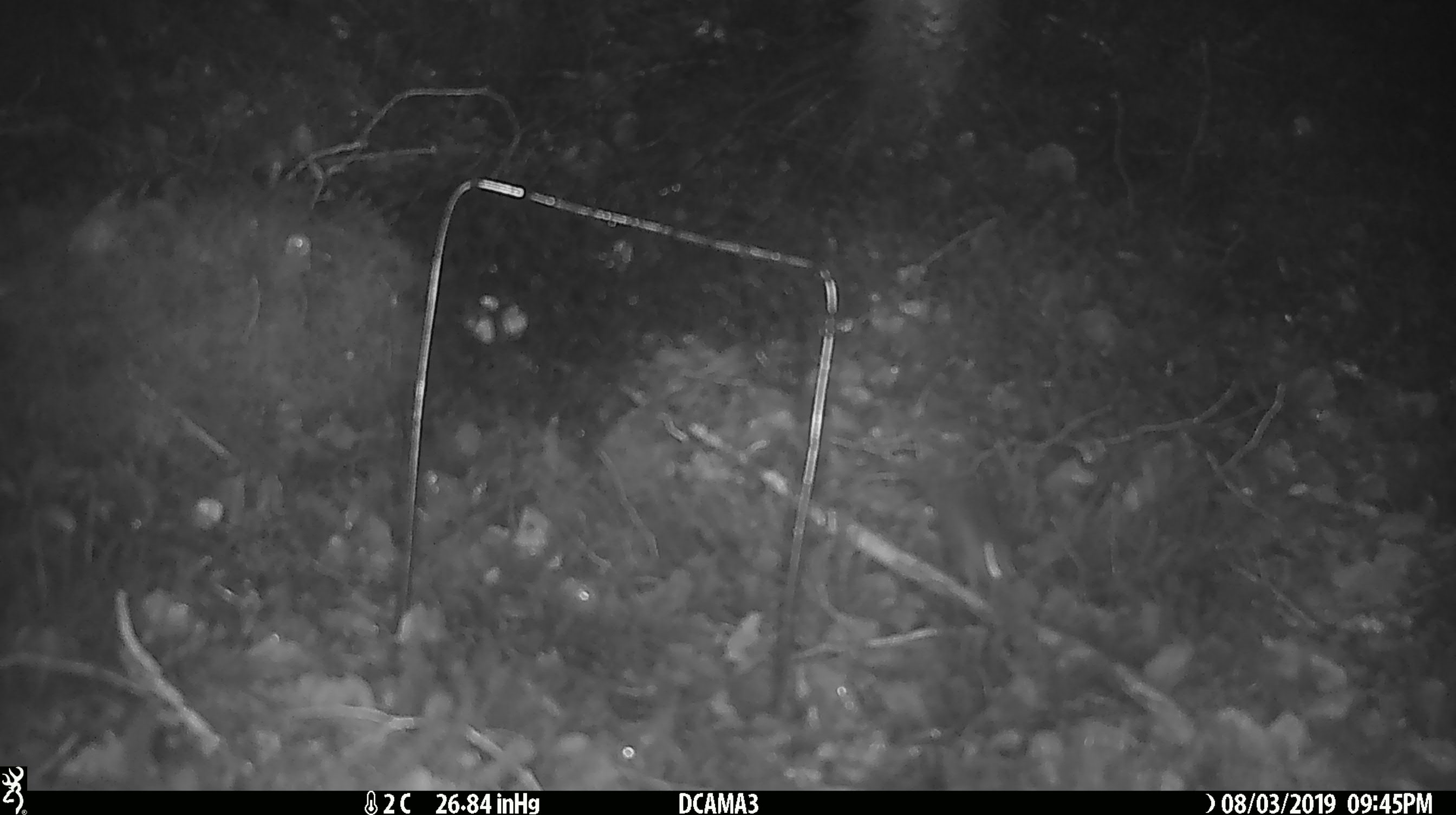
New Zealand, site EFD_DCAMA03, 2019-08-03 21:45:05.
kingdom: Animalia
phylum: Chordata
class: Mammalia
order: Rodentia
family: Muridae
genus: Mus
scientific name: Mus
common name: mouse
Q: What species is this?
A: Mouse (Mus).